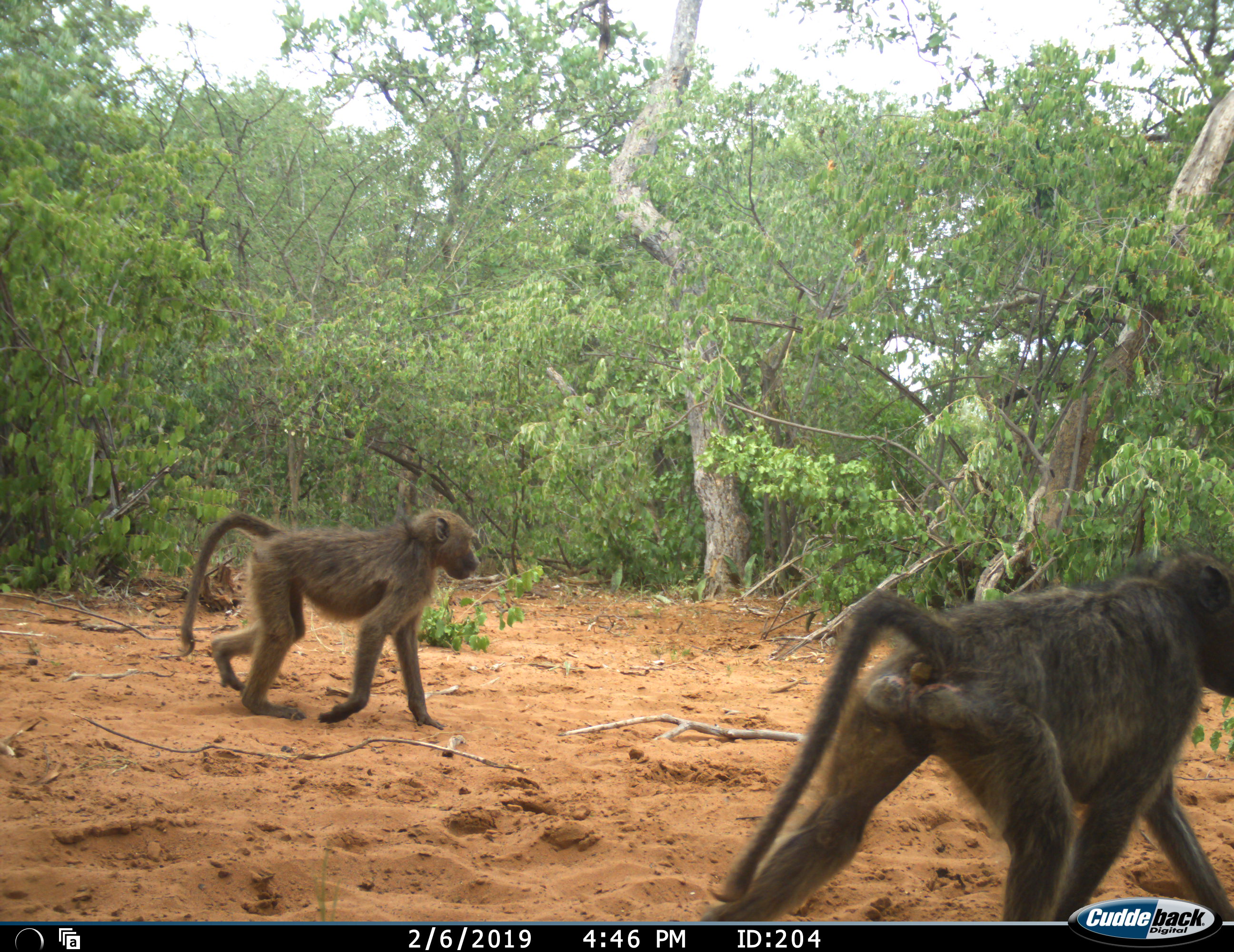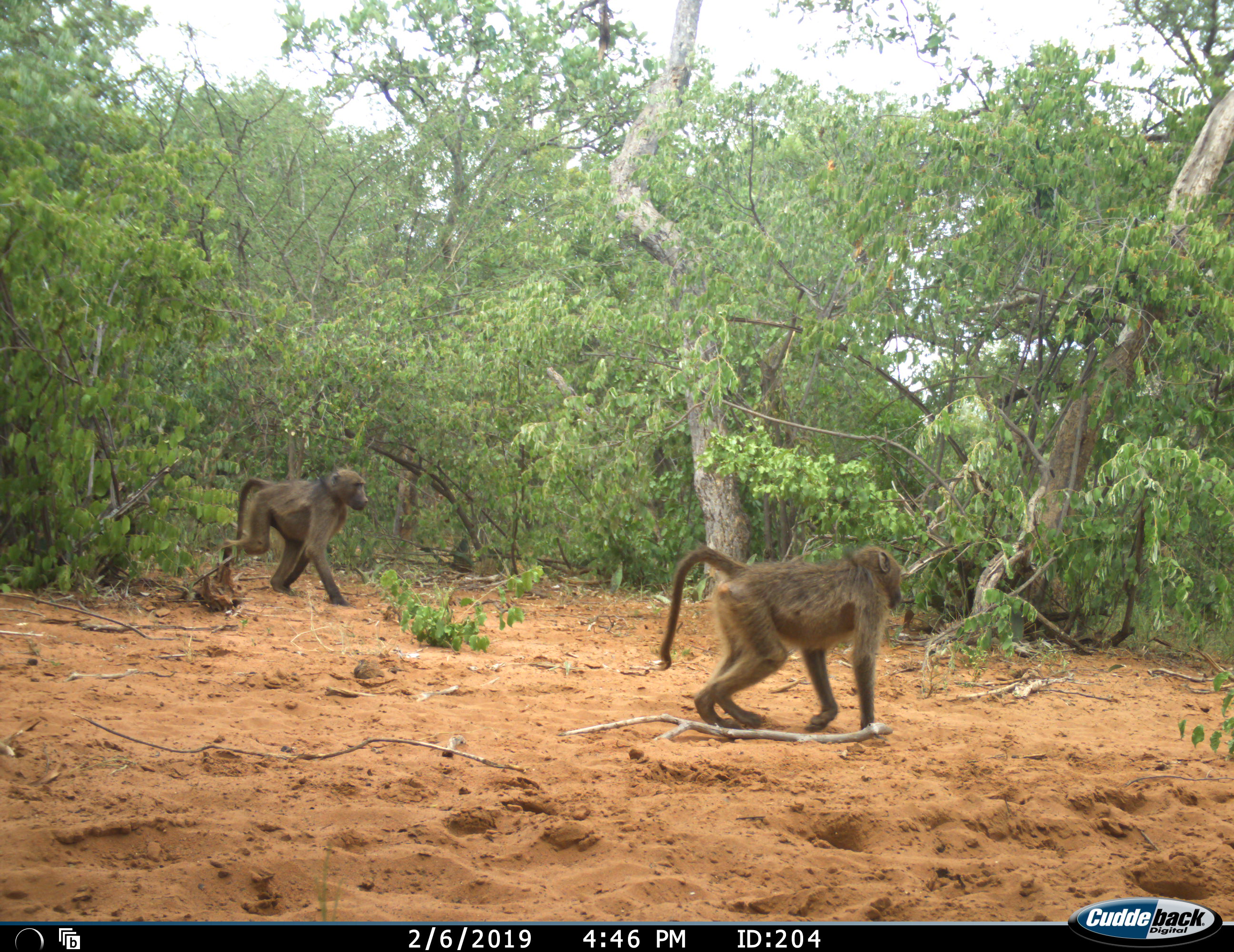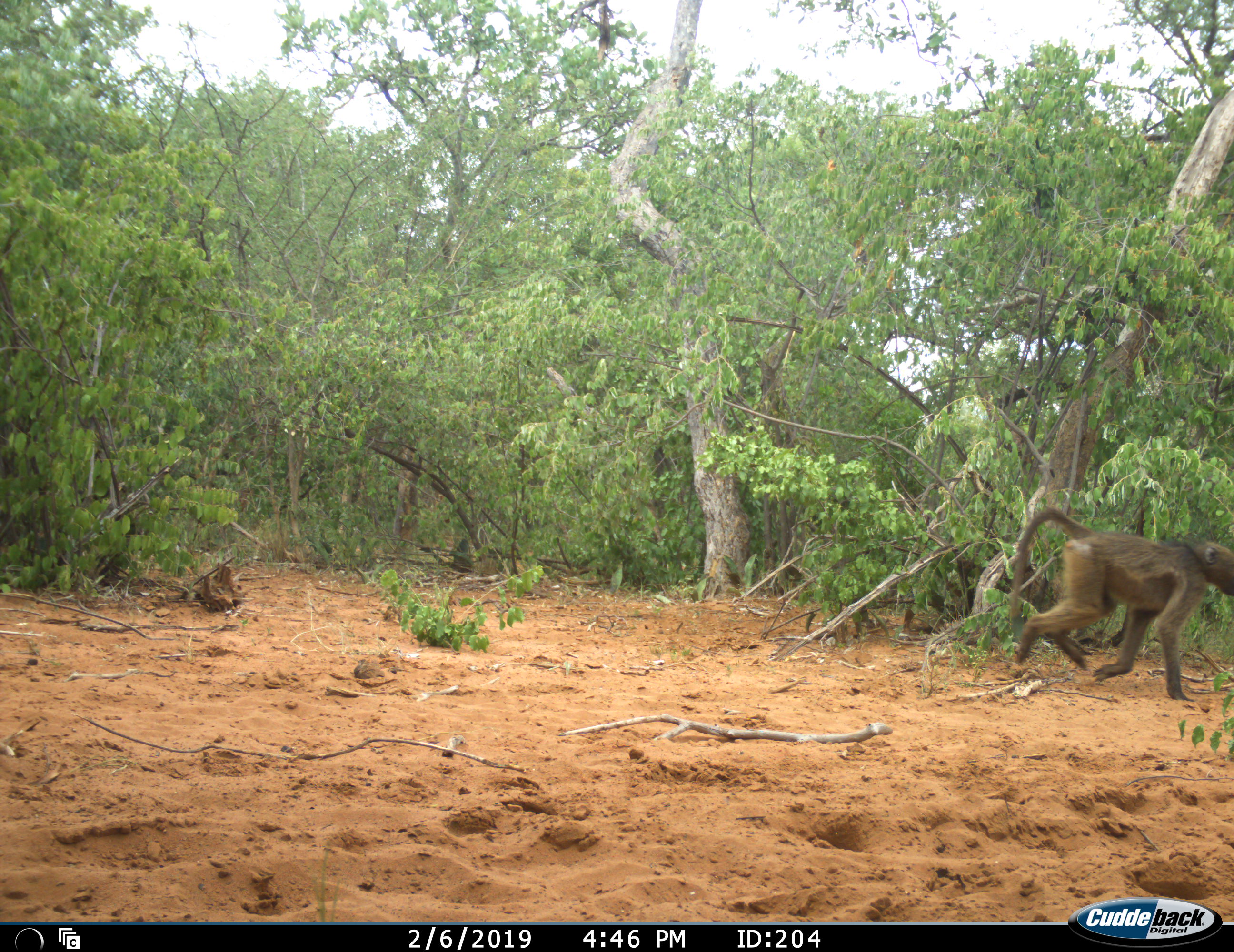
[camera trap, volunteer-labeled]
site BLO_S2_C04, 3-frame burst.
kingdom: Animalia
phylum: Chordata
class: Mammalia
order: Primates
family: Cercopithecidae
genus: Papio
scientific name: Papio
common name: baboon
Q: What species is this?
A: Baboon (Papio).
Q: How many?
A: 3.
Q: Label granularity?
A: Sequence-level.